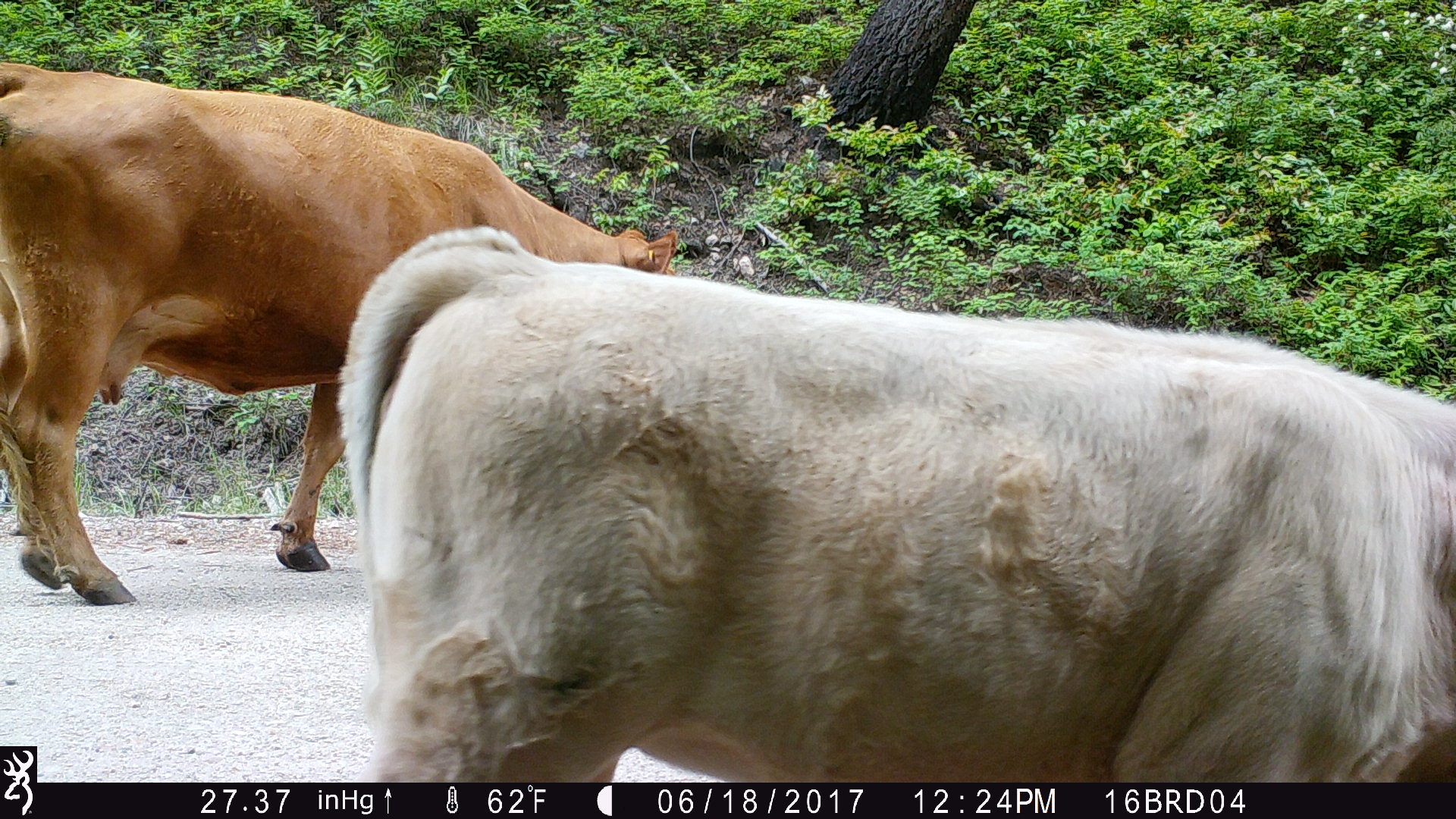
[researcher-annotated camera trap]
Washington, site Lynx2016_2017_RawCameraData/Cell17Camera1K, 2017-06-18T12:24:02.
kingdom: Animalia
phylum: Chordata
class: Mammalia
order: Artiodactyla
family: Bovidae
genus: Bos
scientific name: Bos taurus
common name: domestic cattle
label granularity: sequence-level